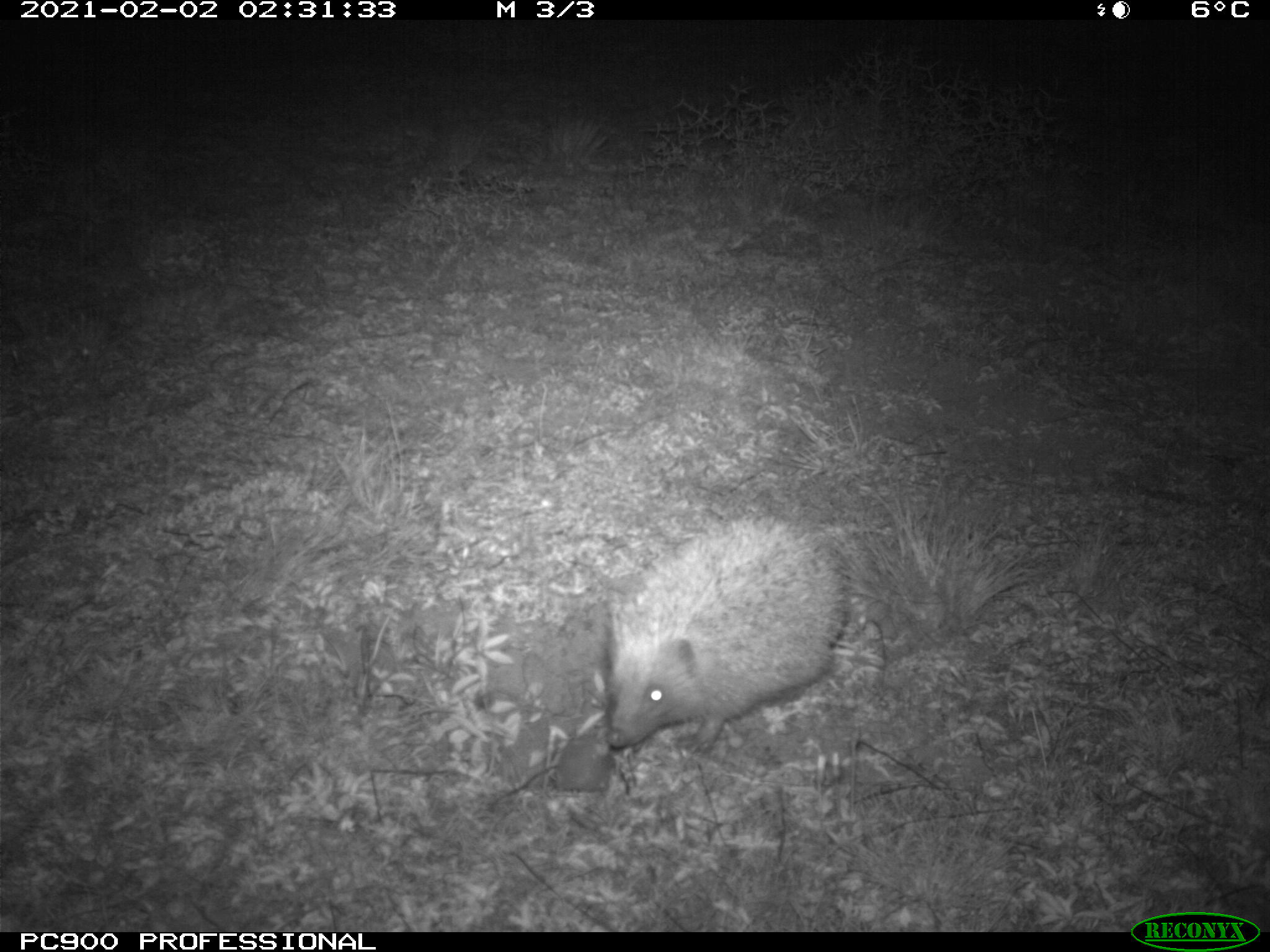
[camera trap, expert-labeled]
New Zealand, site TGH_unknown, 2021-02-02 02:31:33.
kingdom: Animalia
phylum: Chordata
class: Mammalia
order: Eulipotyphla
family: Erinaceidae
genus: Erinaceus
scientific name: Erinaceus europaeus europaeus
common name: european hedgehog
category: hedgehog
Hedgehog (european hedgehog) (Erinaceus europaeus europaeus).